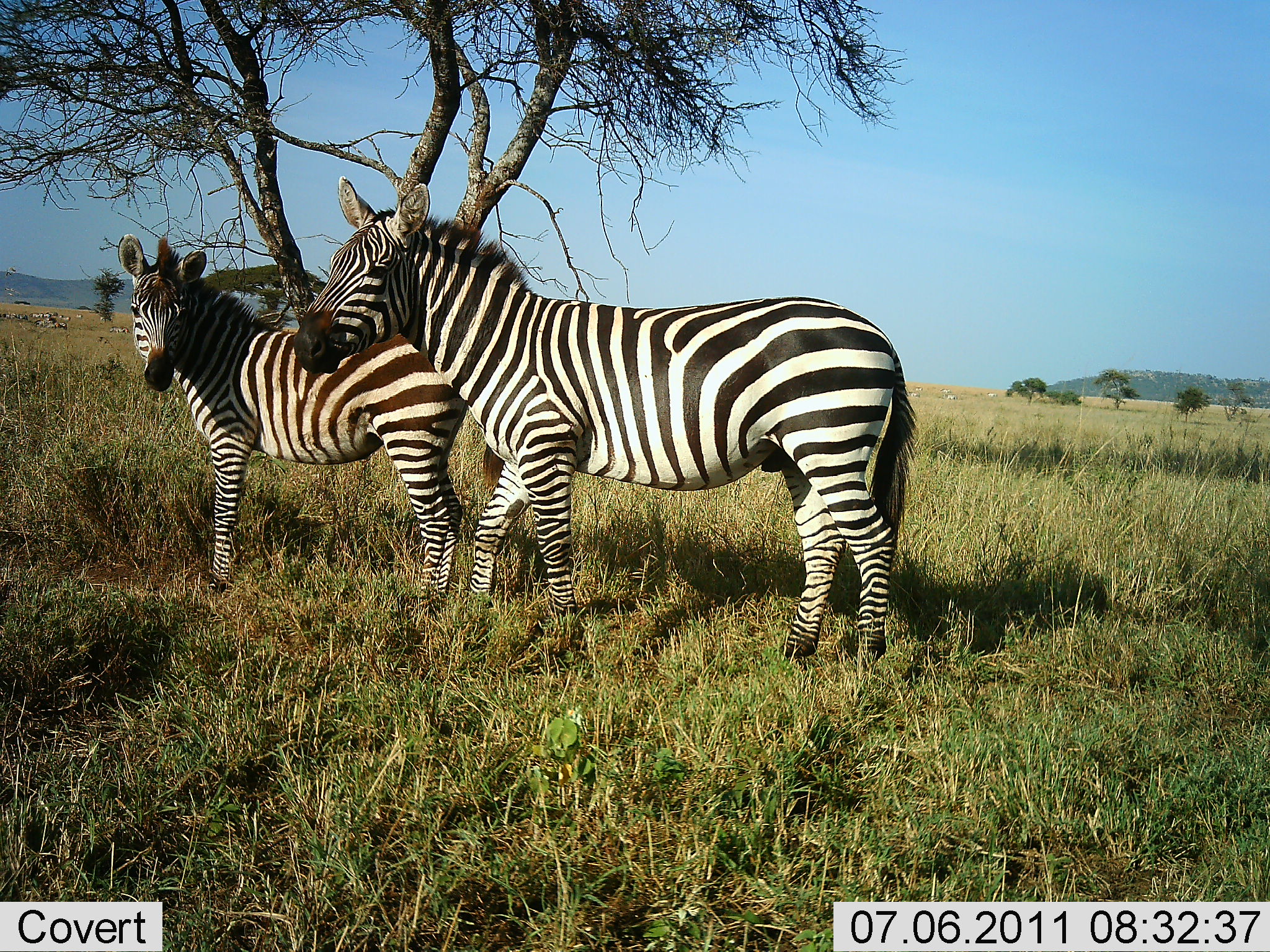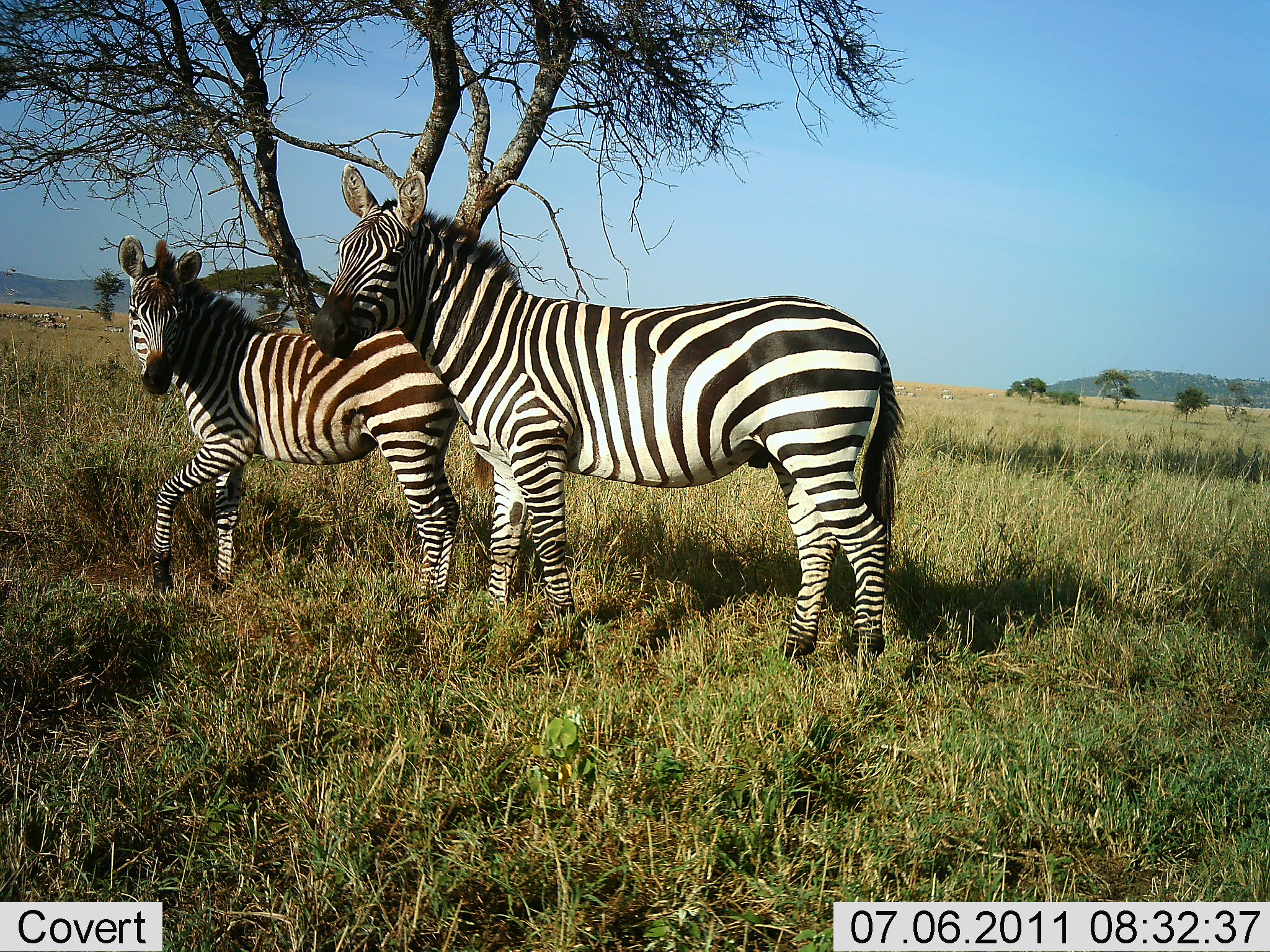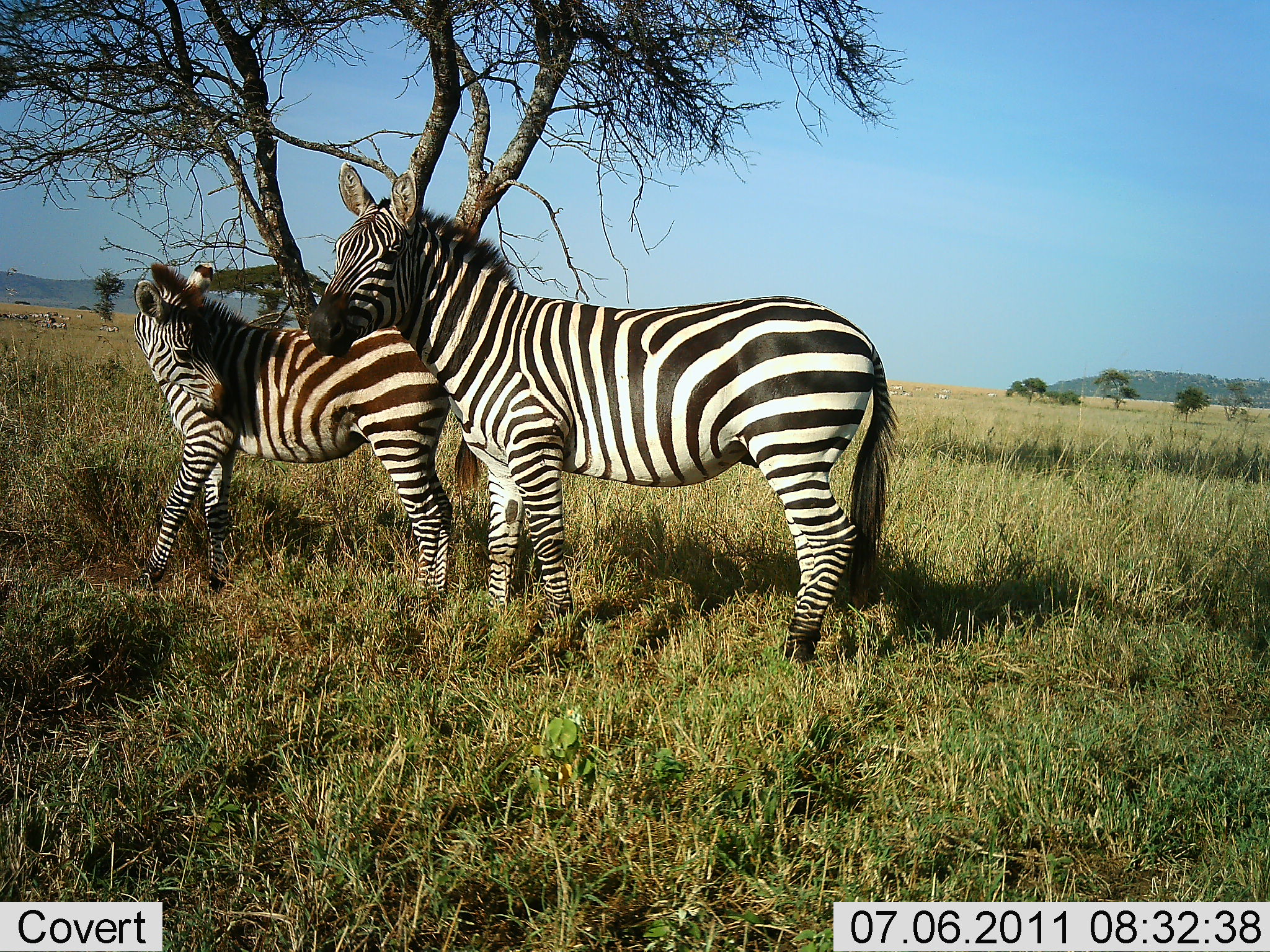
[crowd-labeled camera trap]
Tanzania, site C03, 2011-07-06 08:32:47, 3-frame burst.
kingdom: Animalia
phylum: Chordata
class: Mammalia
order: Perissodactyla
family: Equidae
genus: Equus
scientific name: Equus quagga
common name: plains zebra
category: zebra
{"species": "zebra (plains zebra) (Equus quagga)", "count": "2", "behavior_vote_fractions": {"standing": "92%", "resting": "0%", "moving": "8%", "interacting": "23%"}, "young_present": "77%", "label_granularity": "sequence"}